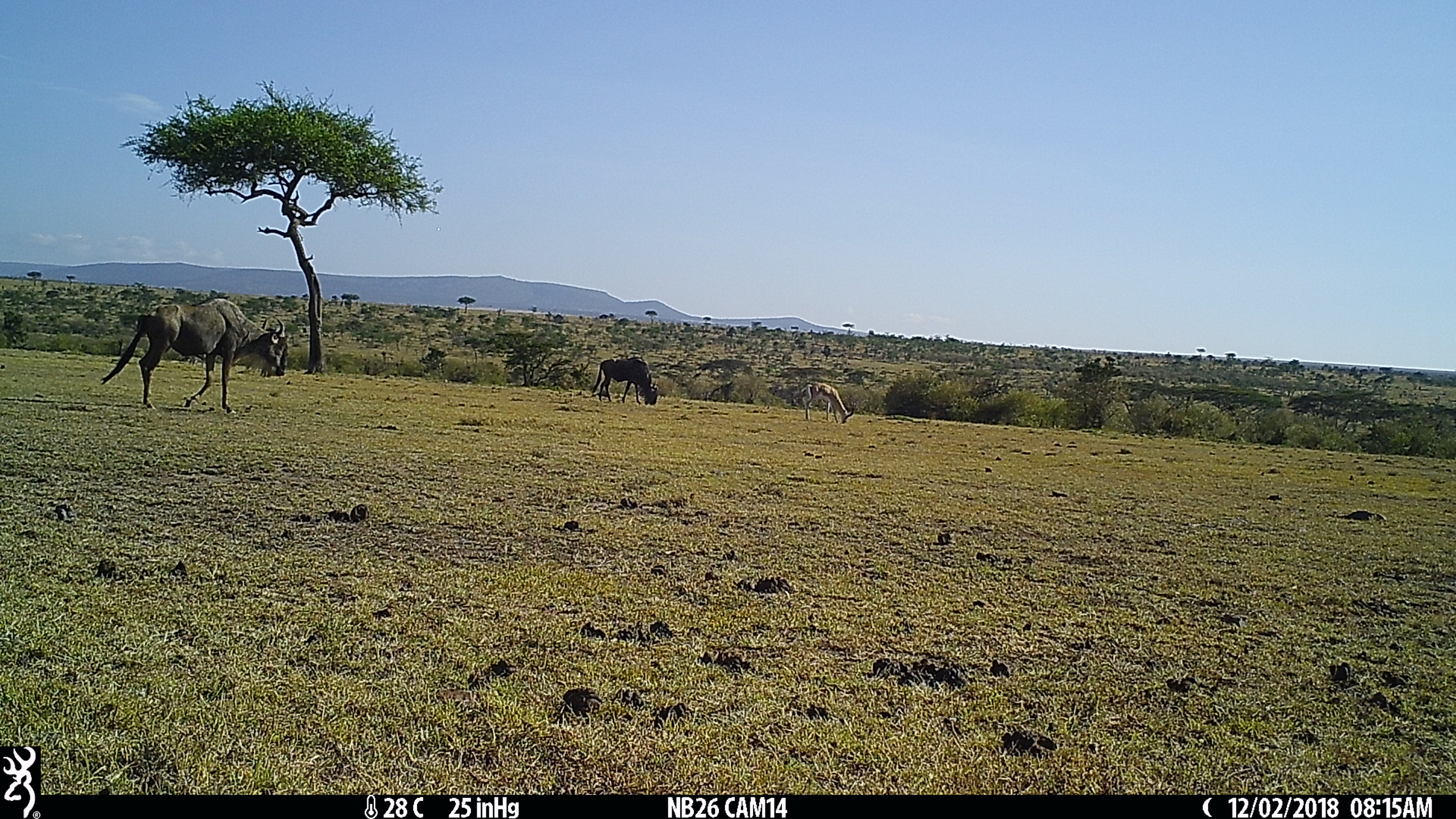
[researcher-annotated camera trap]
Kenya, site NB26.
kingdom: Animalia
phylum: Chordata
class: Mammalia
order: Artiodactyla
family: Bovidae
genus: Nanger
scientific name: Nanger granti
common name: grant's gazelle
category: gazelle grants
Gazelle grants (grant's gazelle) (Nanger granti).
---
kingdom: Animalia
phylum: Chordata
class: Mammalia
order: Artiodactyla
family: Bovidae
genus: Connochaetes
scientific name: Connochaetes taurinus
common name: blue wildebeest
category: wildebeest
Wildebeest (blue wildebeest) (Connochaetes taurinus).